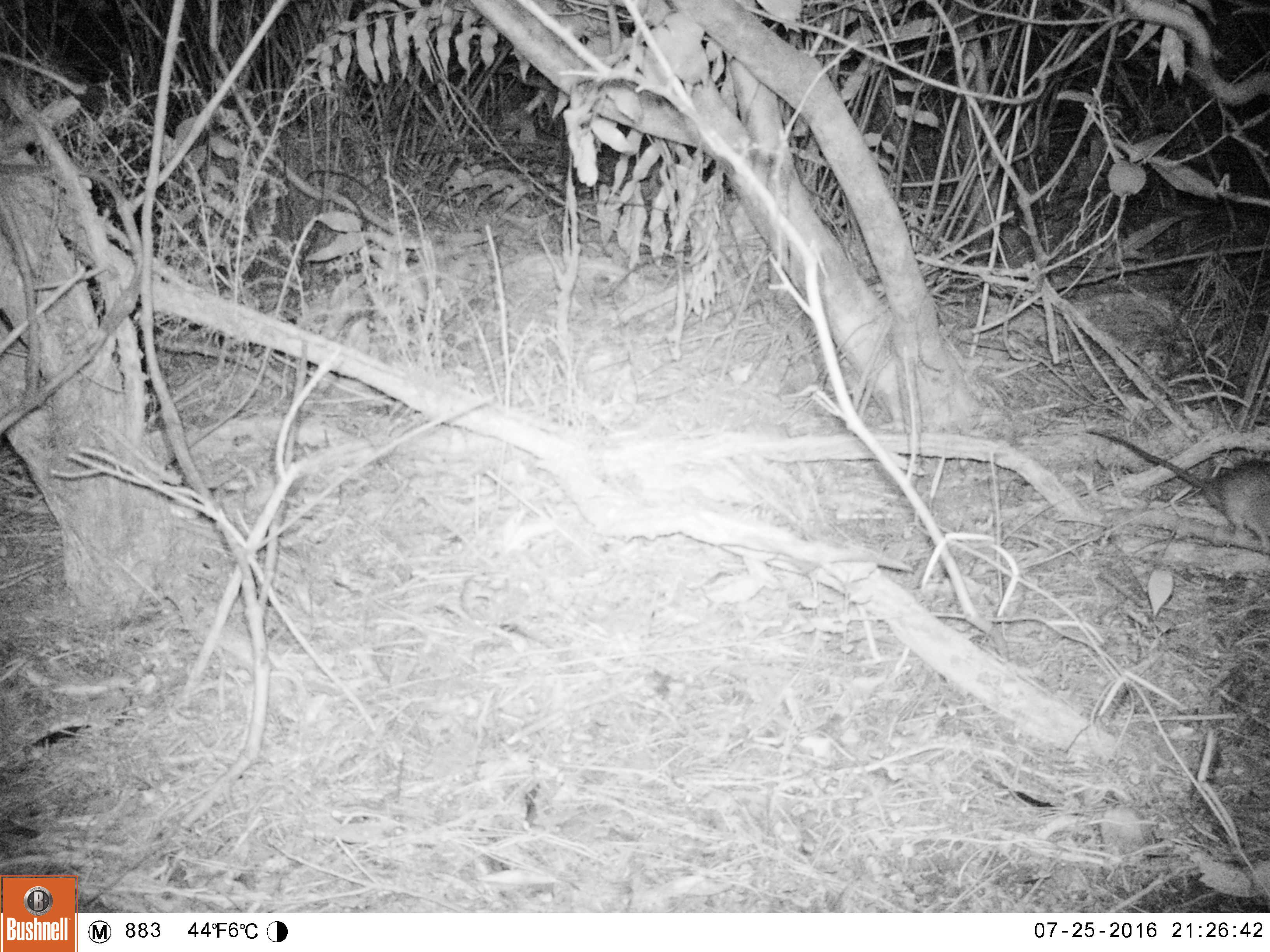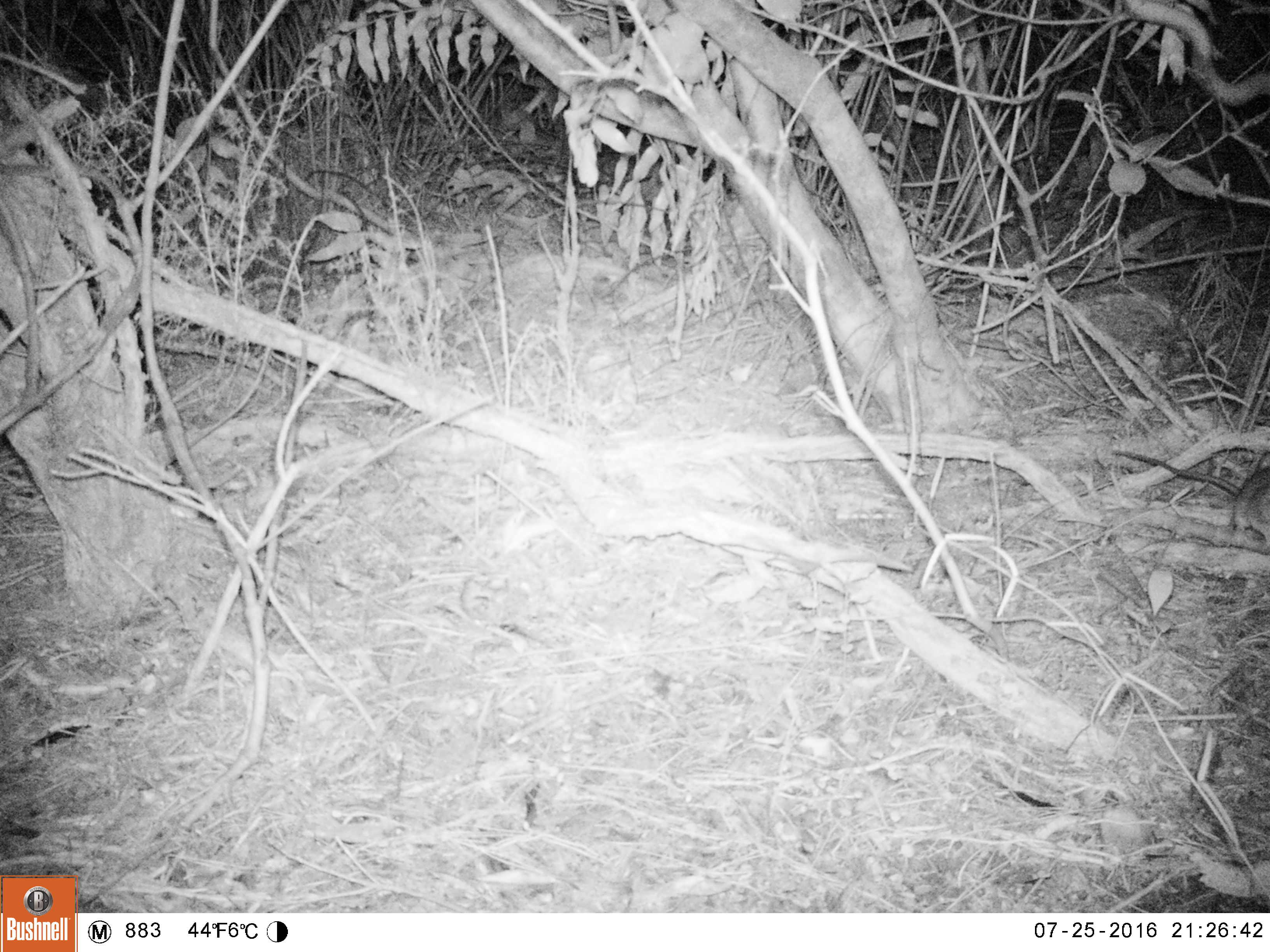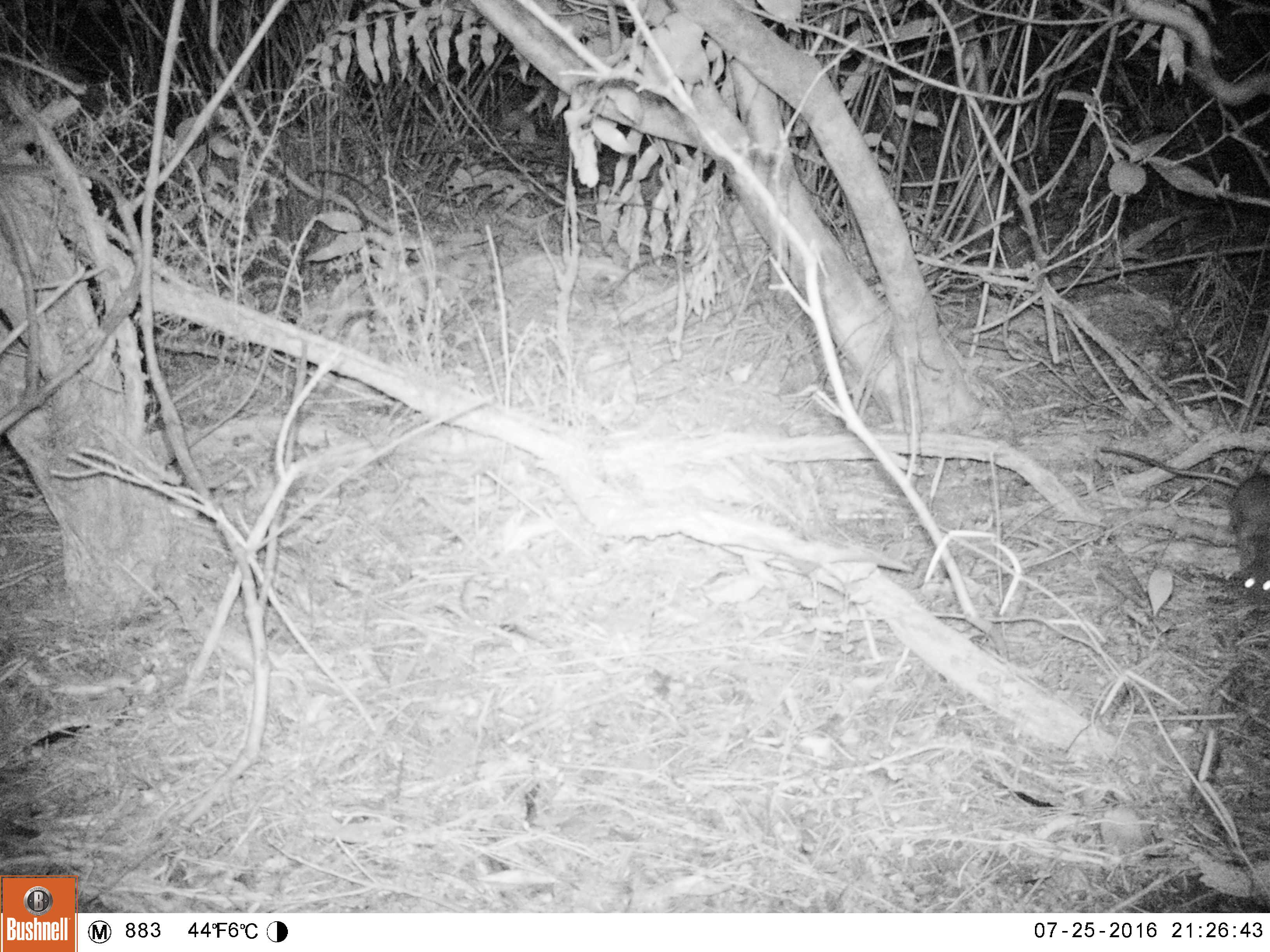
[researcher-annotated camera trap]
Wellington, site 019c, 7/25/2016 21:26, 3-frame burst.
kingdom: Animalia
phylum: Chordata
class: Mammalia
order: Rodentia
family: Muridae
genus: Rattus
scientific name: Rattus rattus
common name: ship rat